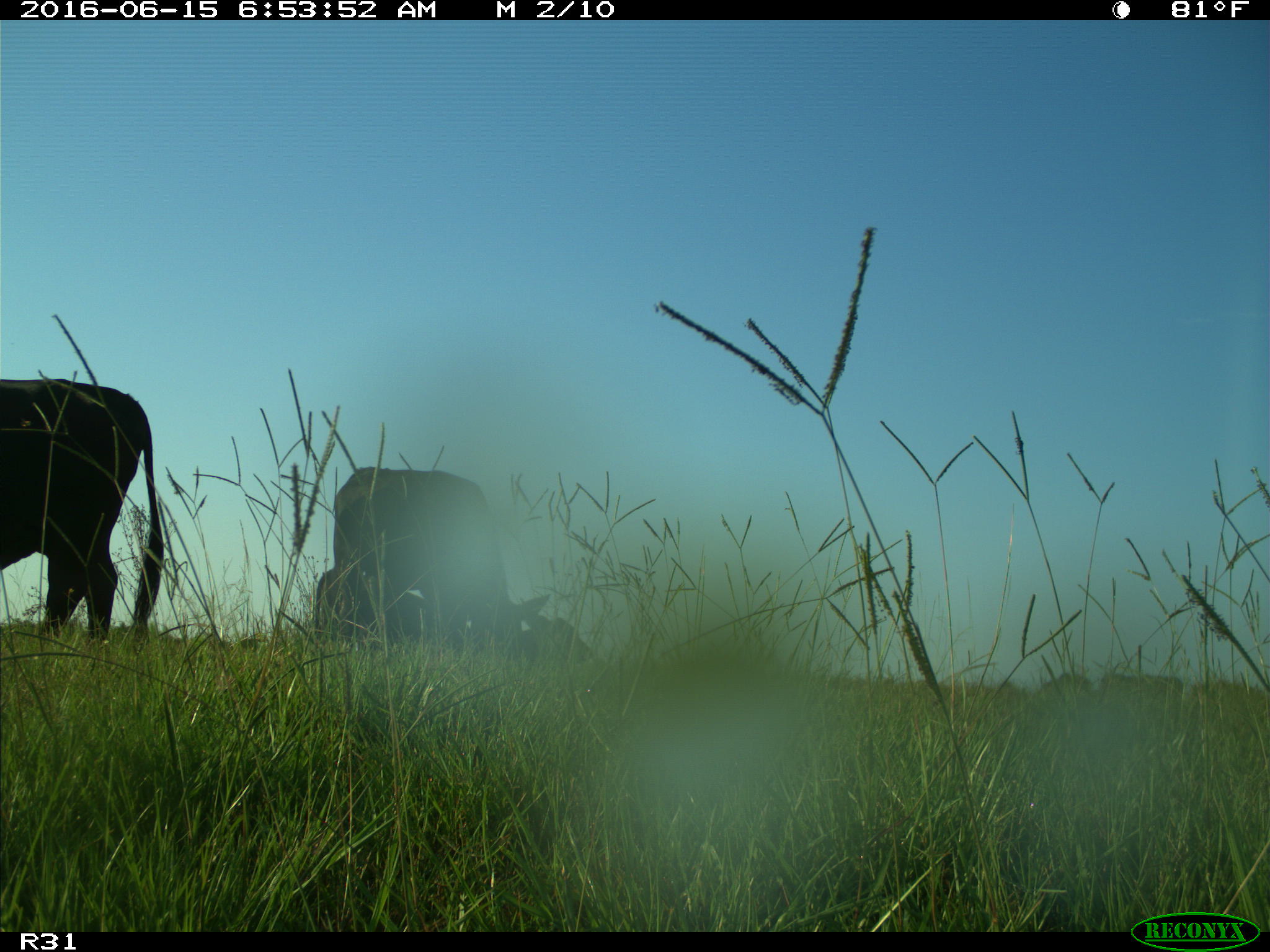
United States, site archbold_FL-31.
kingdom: Animalia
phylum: Chordata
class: Mammalia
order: Artiodactyla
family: Bovidae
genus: Bos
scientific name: Bos taurus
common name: domestic cow